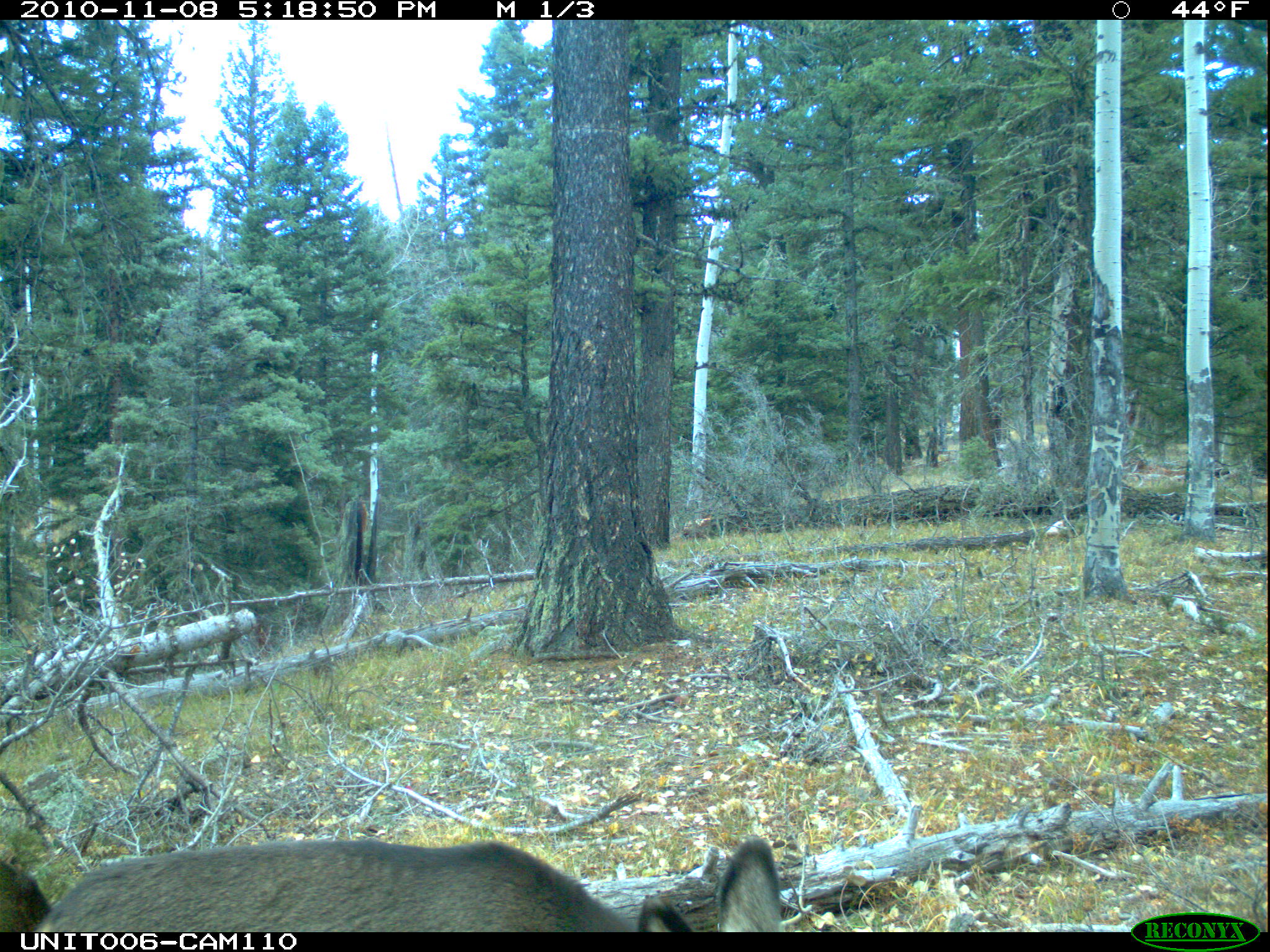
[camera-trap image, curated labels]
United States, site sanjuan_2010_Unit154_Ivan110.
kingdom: Animalia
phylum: Chordata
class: Mammalia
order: Artiodactyla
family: Cervidae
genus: Odocoileus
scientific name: Odocoileus hemionus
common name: mule deer